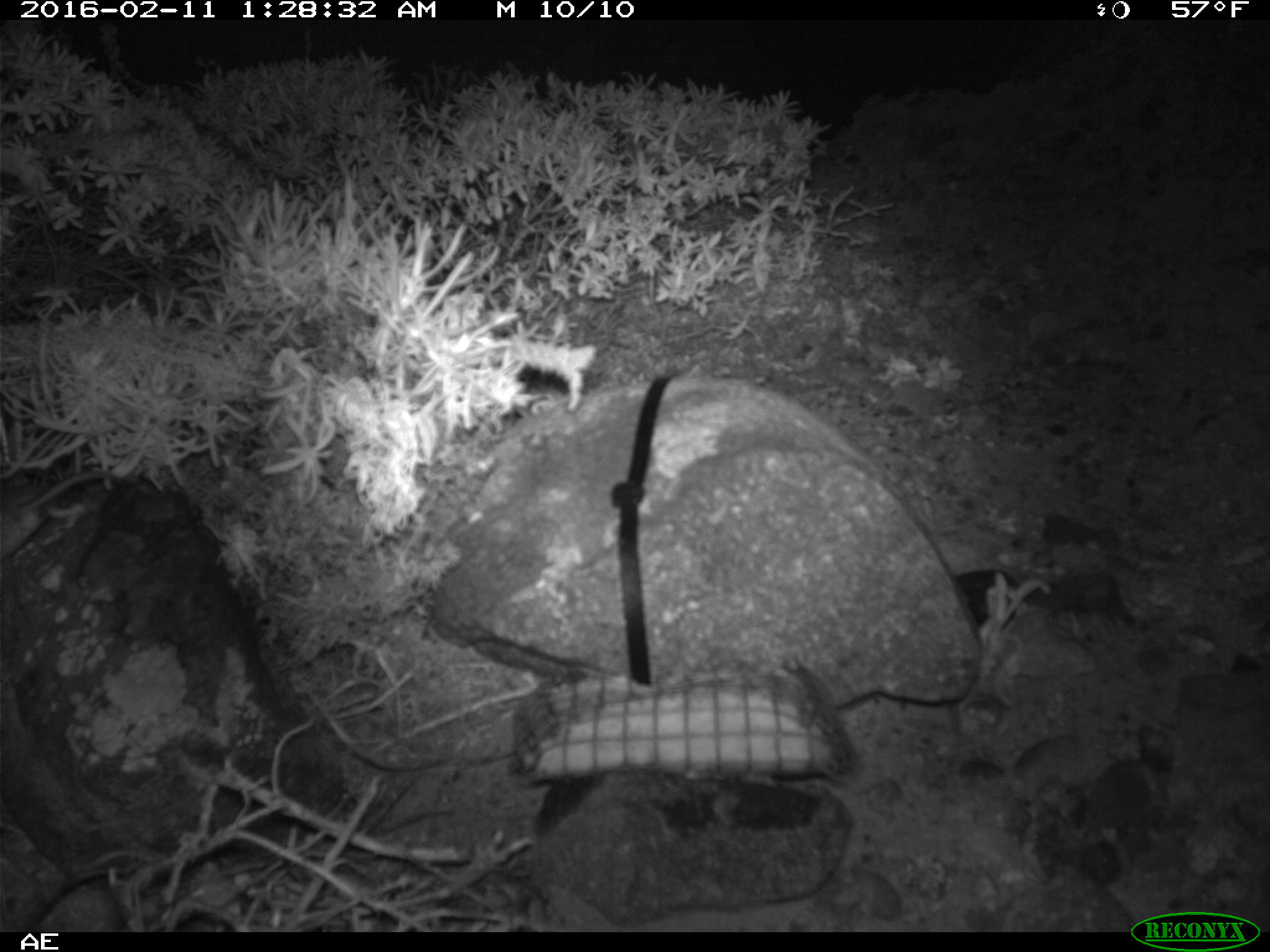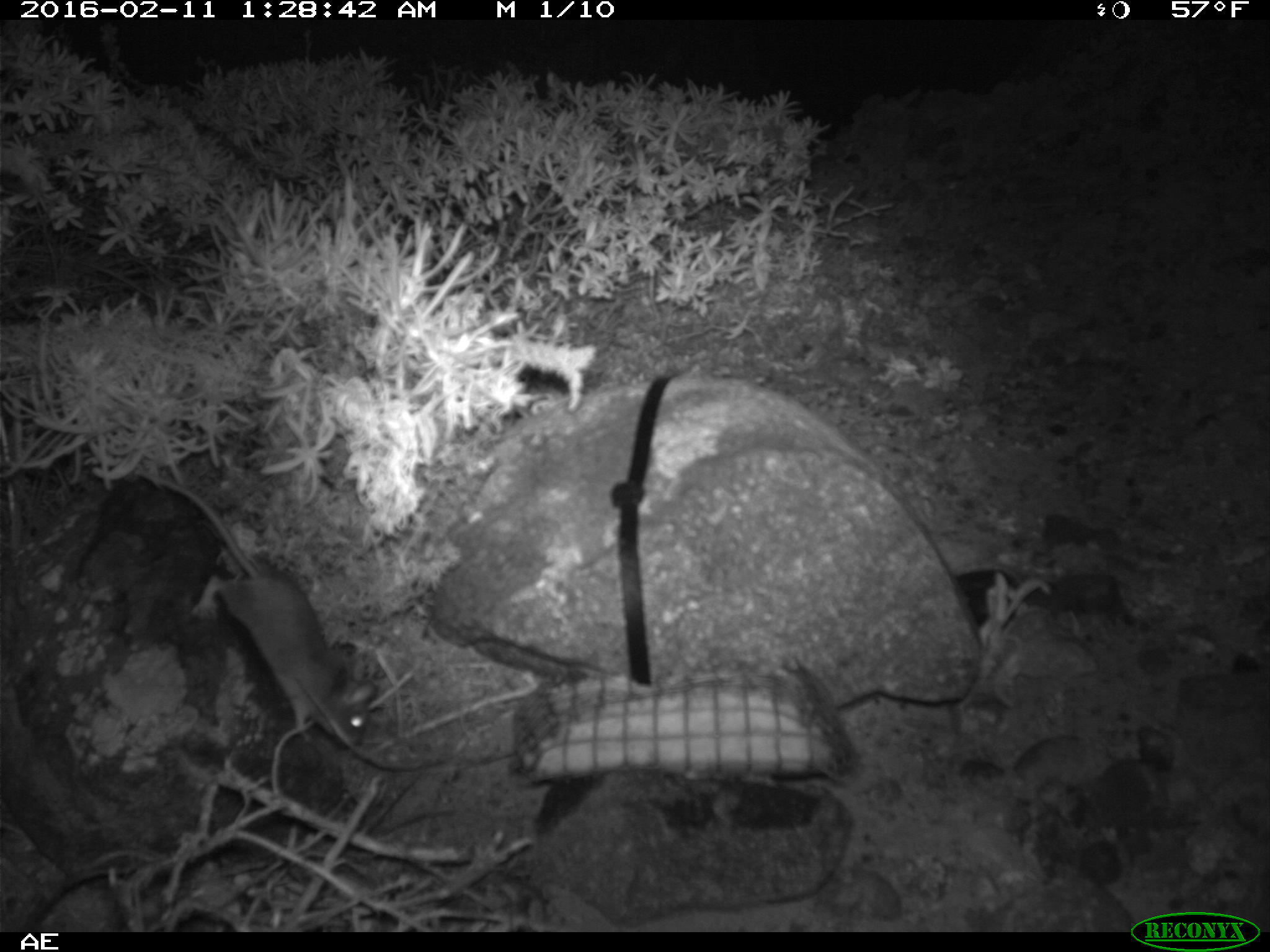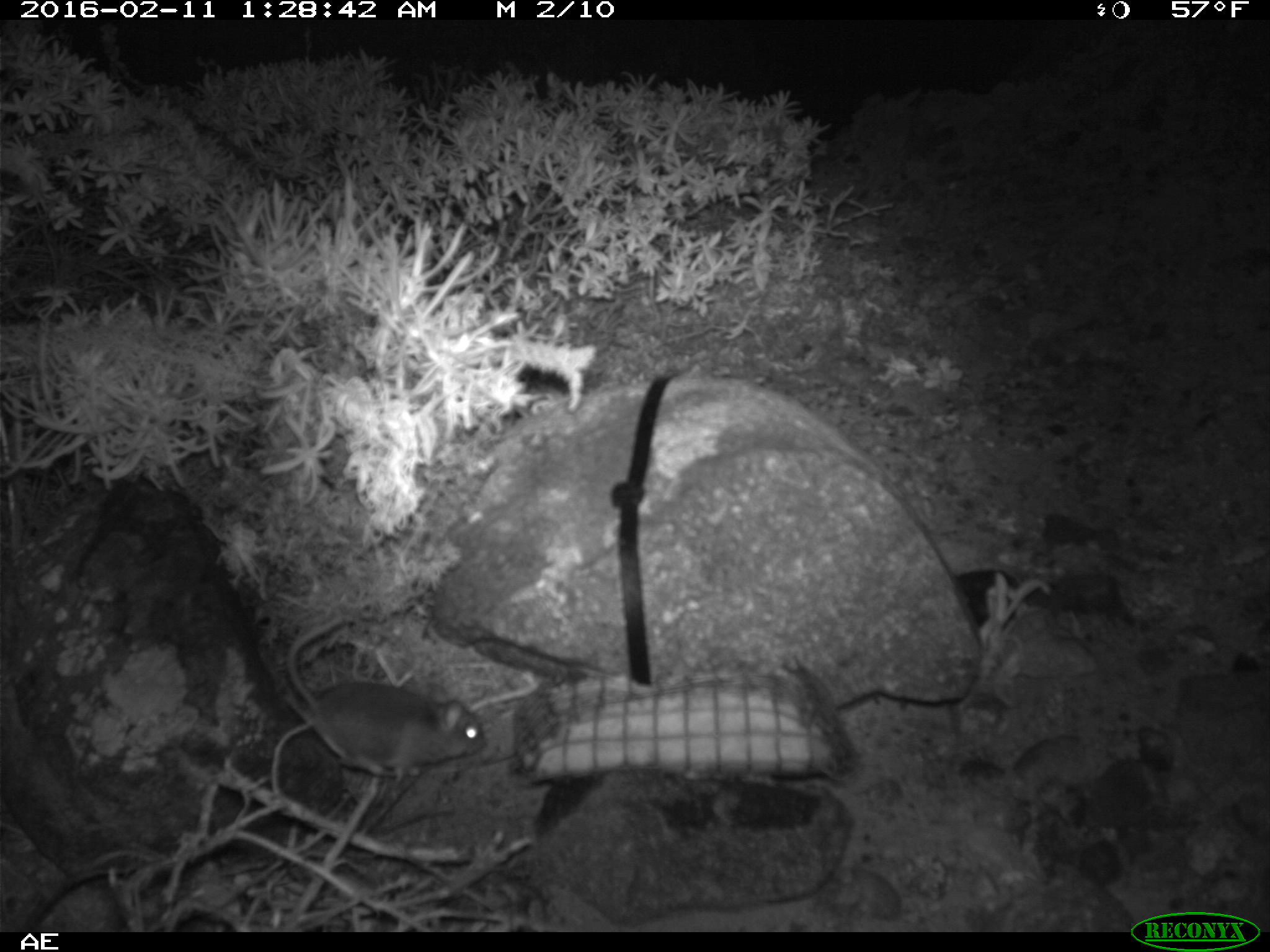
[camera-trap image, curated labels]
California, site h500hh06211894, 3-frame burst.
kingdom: Animalia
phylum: Chordata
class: Mammalia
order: Rodentia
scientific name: Rodentia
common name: rodent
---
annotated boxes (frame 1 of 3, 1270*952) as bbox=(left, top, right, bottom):
rodent: bbox=(0, 470, 122, 560)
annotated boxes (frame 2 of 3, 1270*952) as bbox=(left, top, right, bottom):
rodent: bbox=(149, 472, 378, 746)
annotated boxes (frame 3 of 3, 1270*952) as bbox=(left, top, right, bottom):
rodent: bbox=(285, 615, 487, 781)